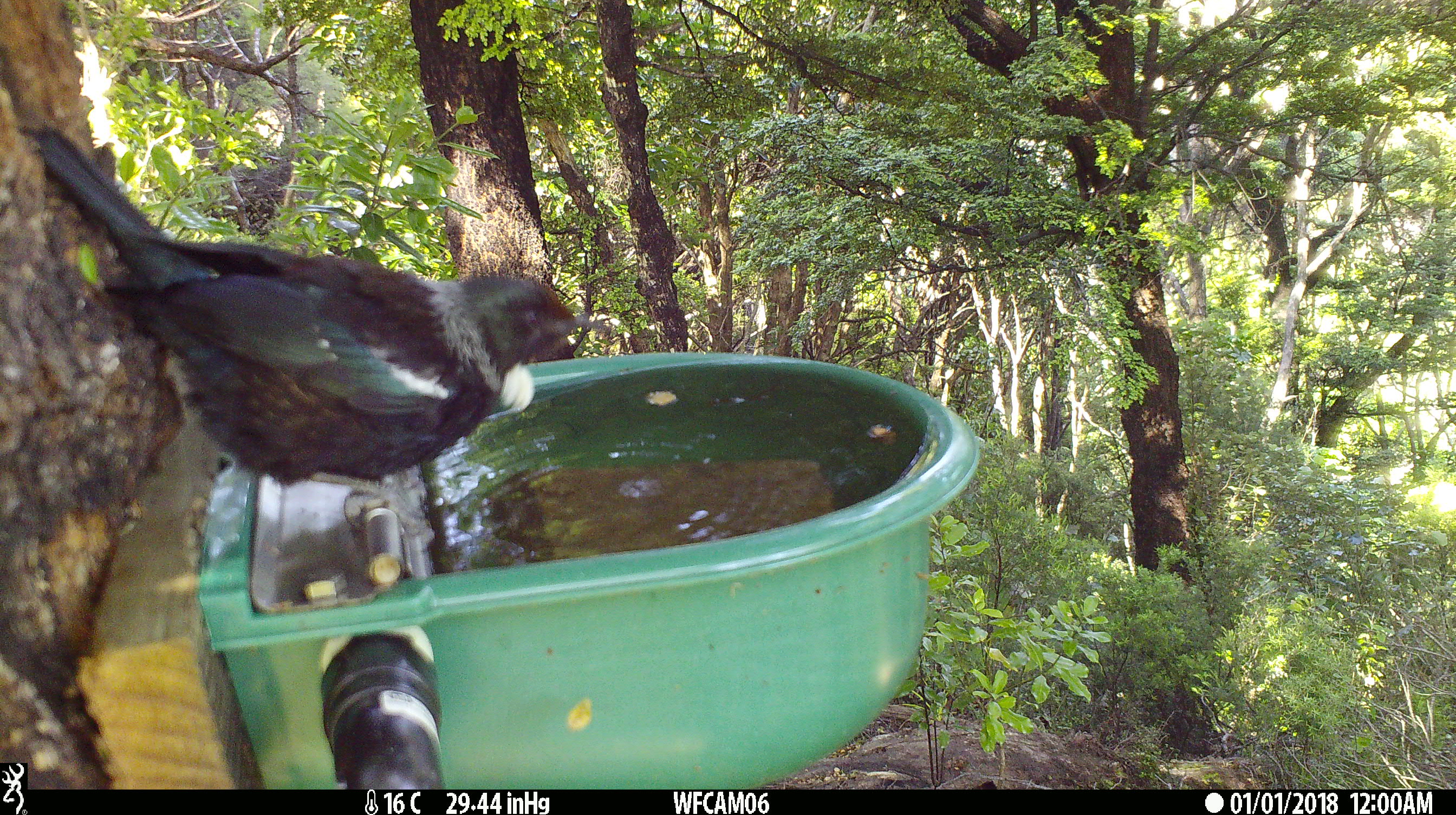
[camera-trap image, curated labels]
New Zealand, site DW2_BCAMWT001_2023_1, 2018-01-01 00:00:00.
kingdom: Animalia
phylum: Chordata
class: Aves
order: Passeriformes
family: Meliphagidae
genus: Prosthemadera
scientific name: Prosthemadera novaeseelandiae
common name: tui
Tui (Prosthemadera novaeseelandiae).